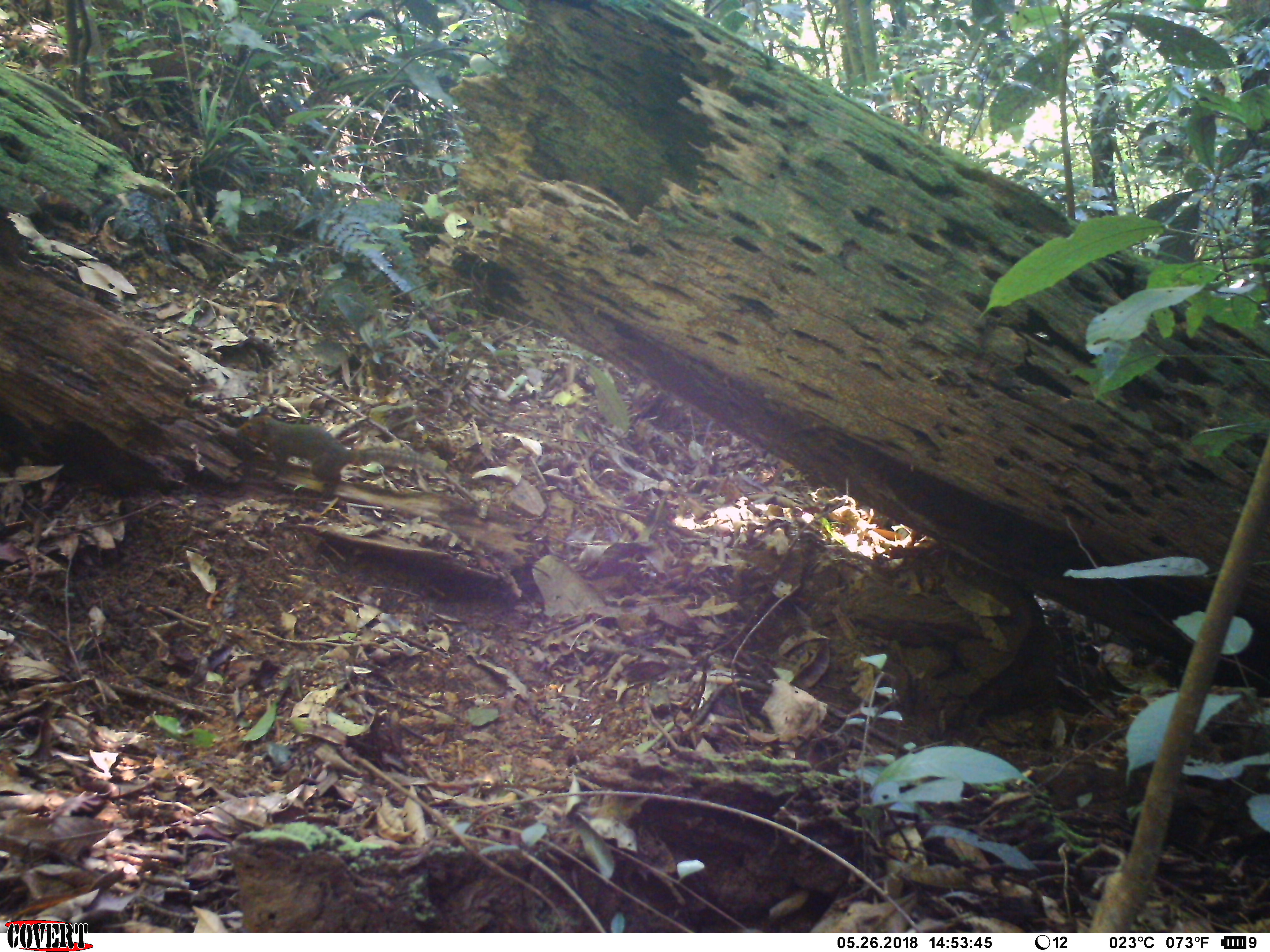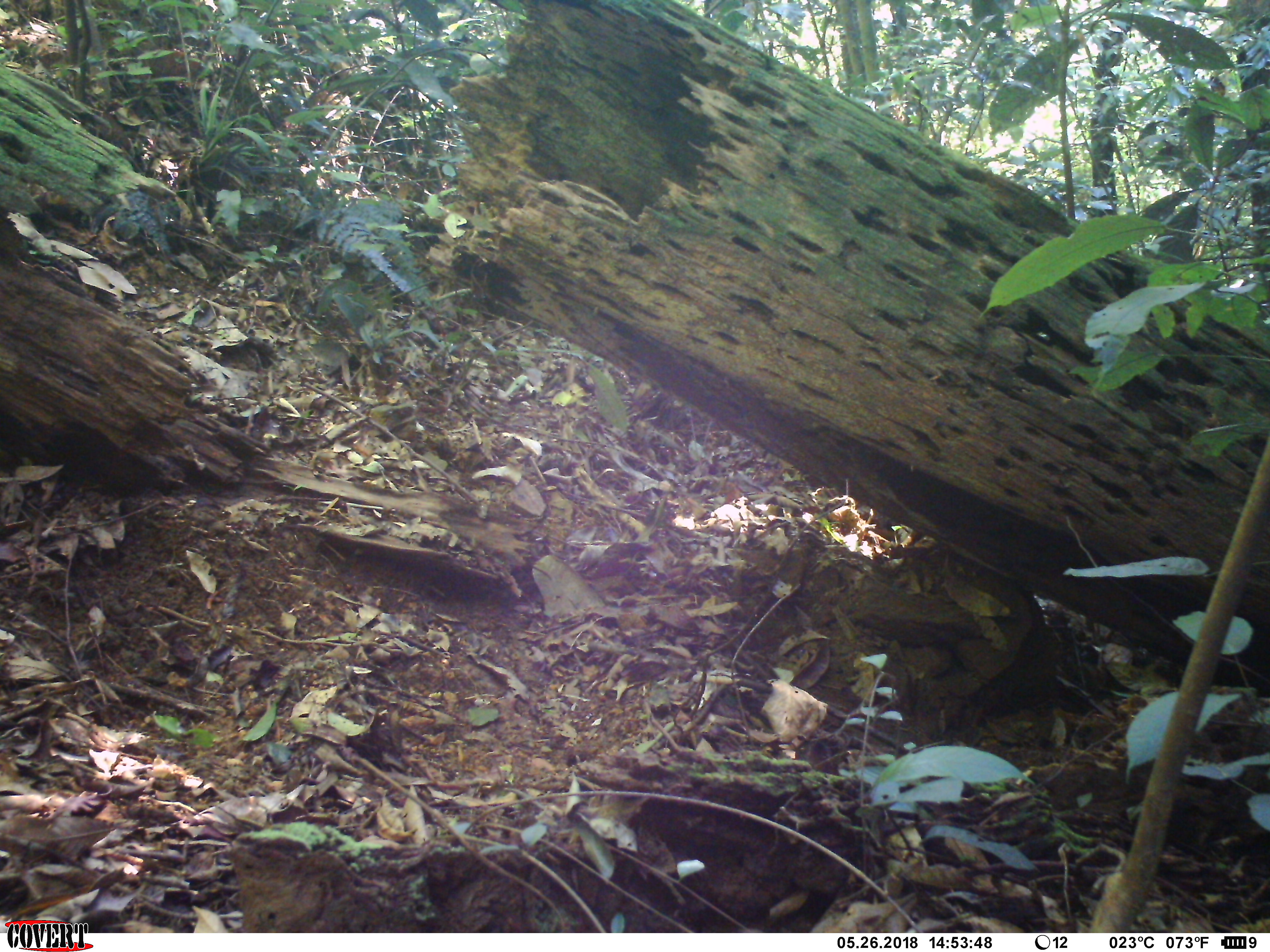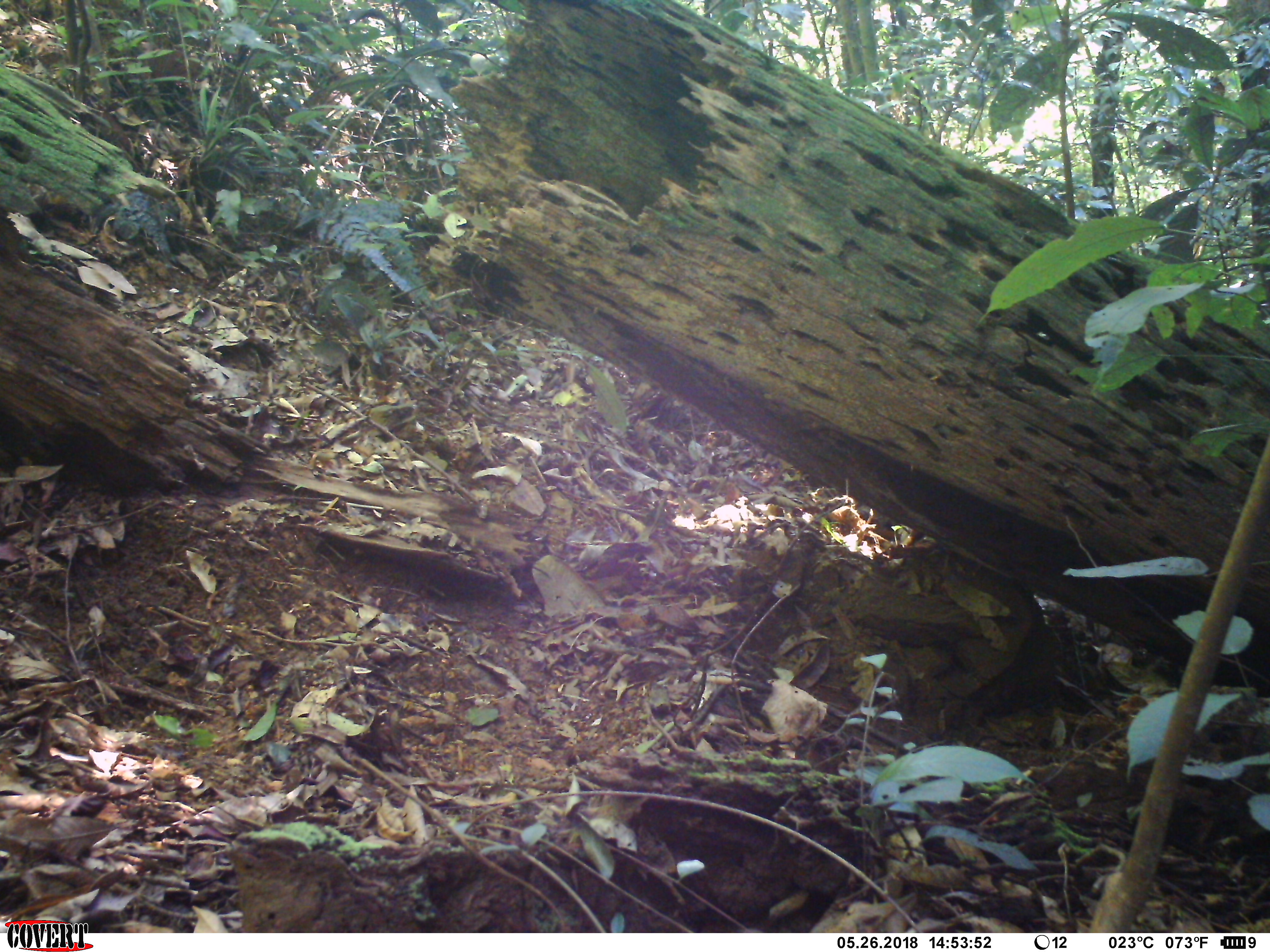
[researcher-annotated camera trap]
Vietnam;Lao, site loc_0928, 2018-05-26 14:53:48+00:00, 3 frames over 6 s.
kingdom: Animalia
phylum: Chordata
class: Mammalia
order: Rodentia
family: Sciuridae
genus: Dremomys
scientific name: Dremomys rufigenis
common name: red-cheeked squirrel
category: red cheeked squirrel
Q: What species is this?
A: Red cheeked squirrel (red-cheeked squirrel) (Dremomys rufigenis).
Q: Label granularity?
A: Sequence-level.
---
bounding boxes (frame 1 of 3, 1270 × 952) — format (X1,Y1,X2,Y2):
red cheeked squirrel: (238,415,435,499)